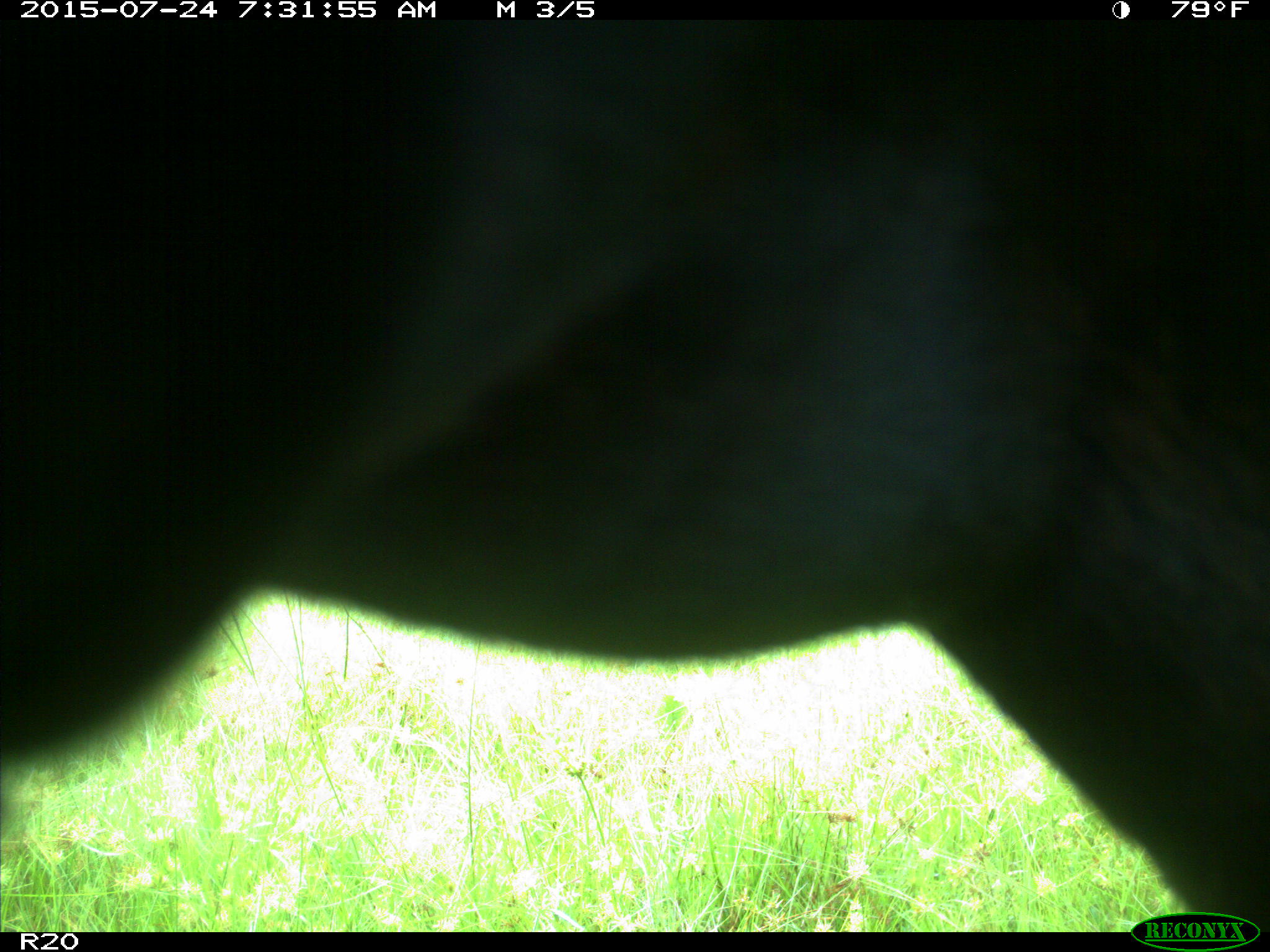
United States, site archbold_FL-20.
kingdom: Animalia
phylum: Chordata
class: Mammalia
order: Artiodactyla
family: Bovidae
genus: Bos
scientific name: Bos taurus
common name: domestic cow